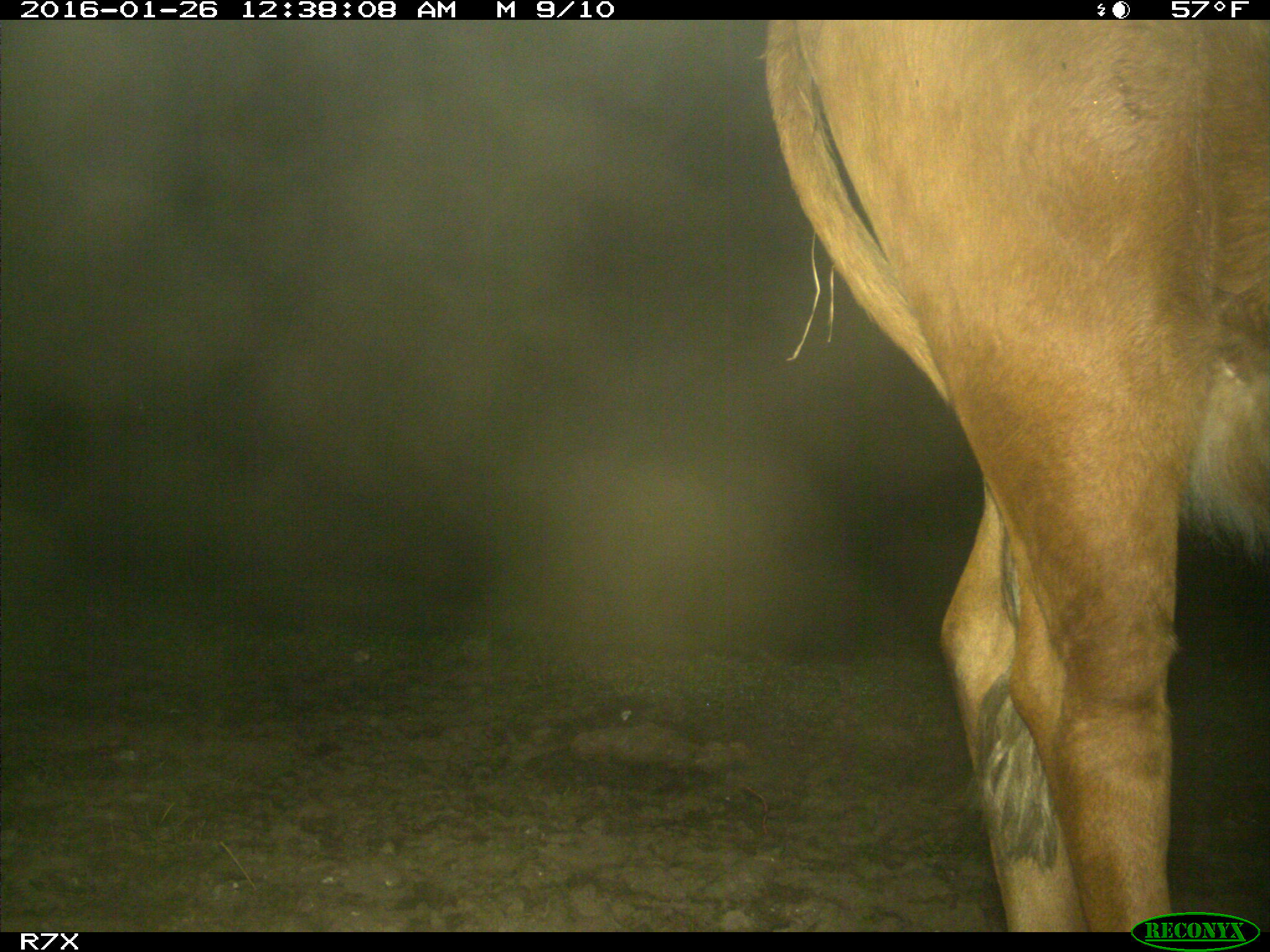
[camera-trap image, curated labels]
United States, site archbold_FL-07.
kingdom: Animalia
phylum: Chordata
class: Mammalia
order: Artiodactyla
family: Bovidae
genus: Bos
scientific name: Bos taurus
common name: domestic cow